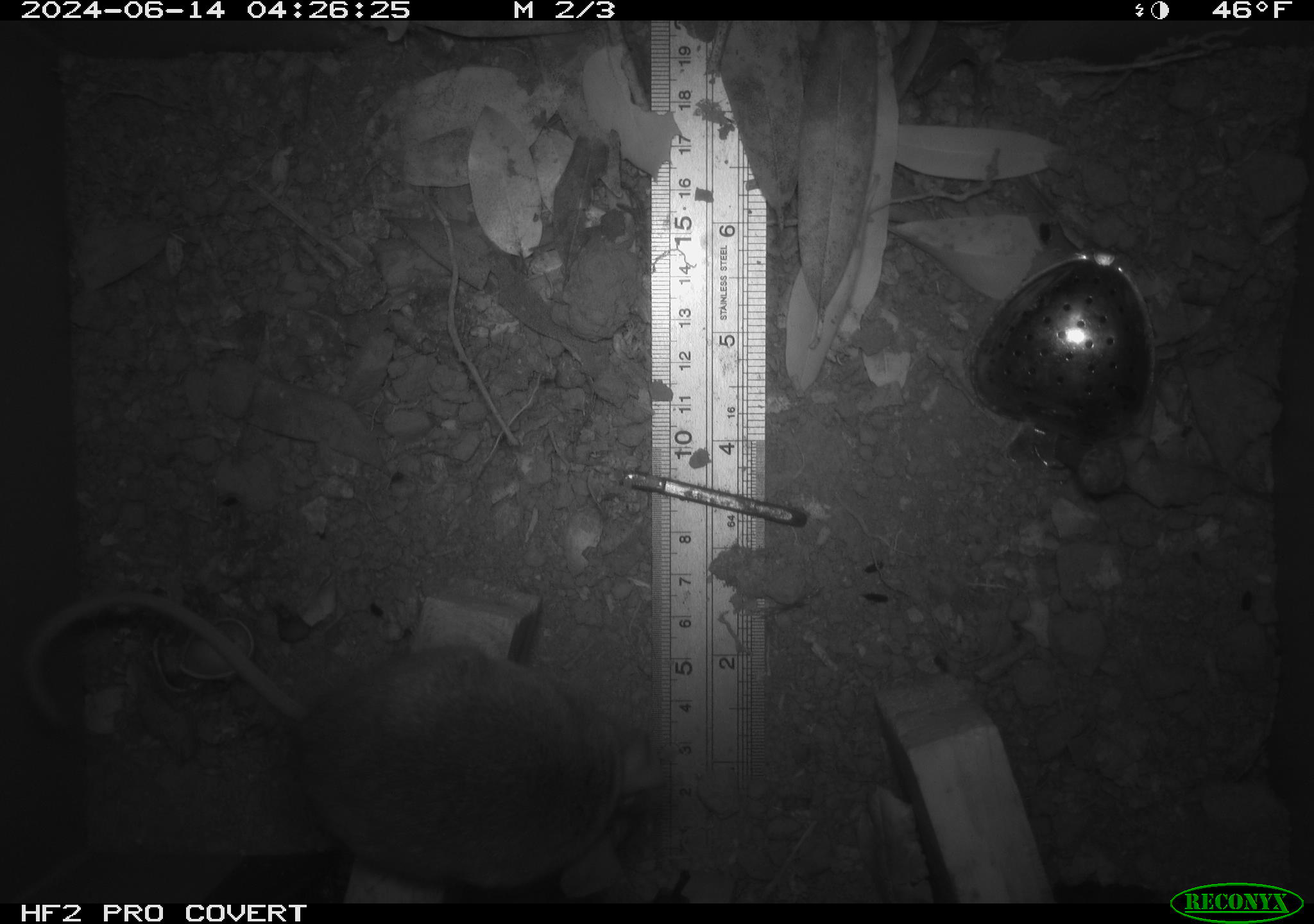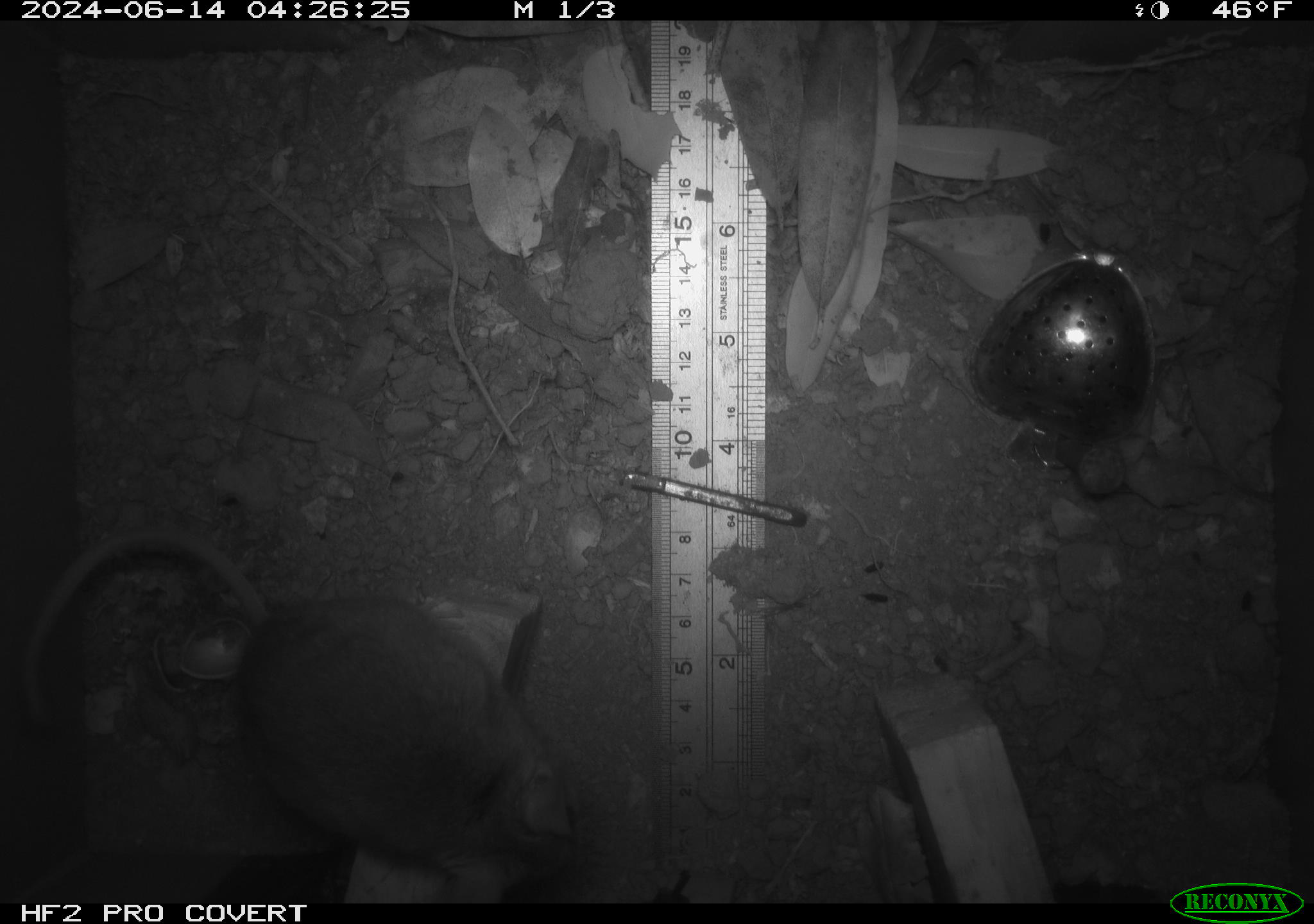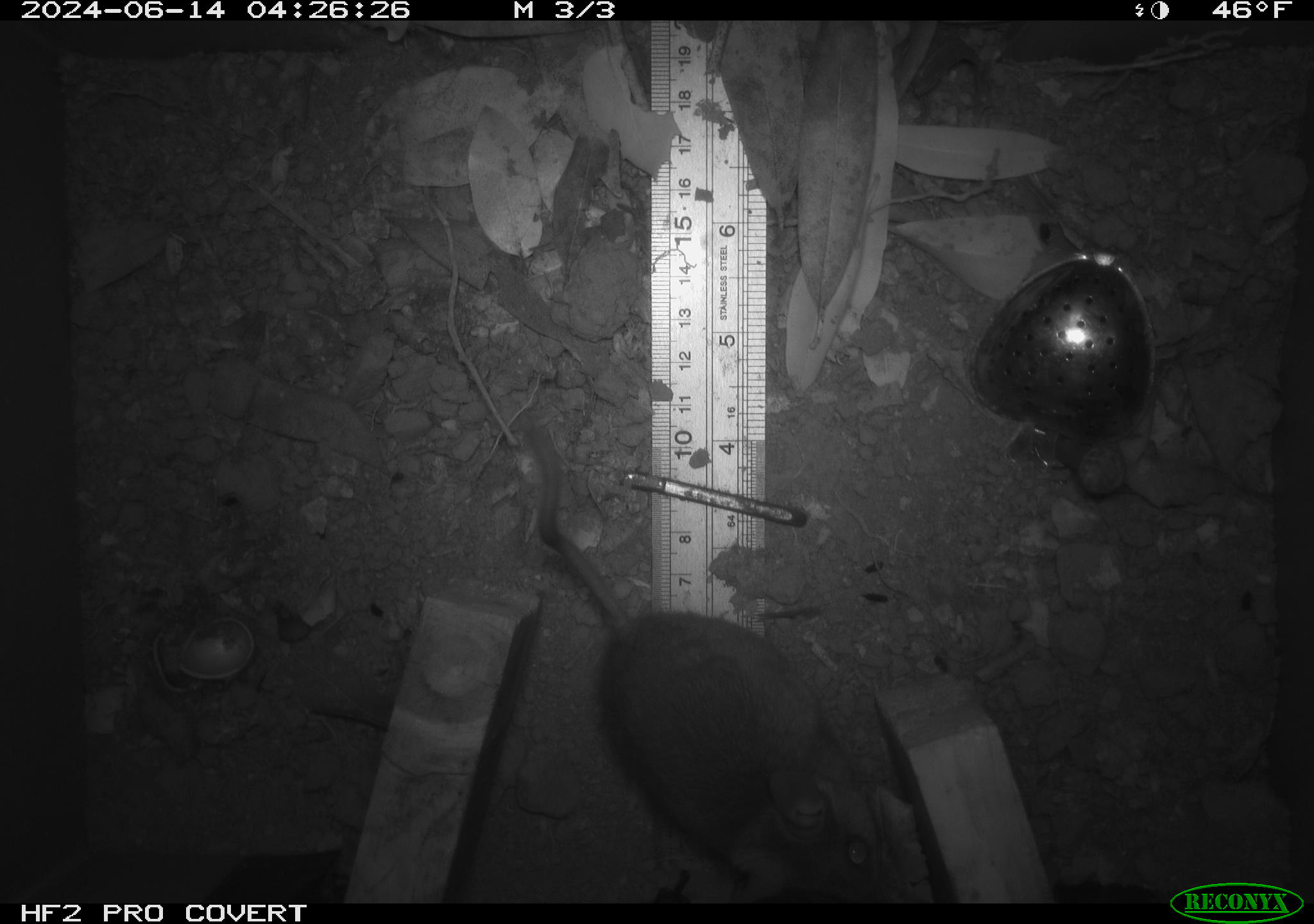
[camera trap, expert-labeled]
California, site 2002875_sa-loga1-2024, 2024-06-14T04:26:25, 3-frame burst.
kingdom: Animalia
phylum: Chordata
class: Mammalia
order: Rodentia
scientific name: Rodentia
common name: mouse species